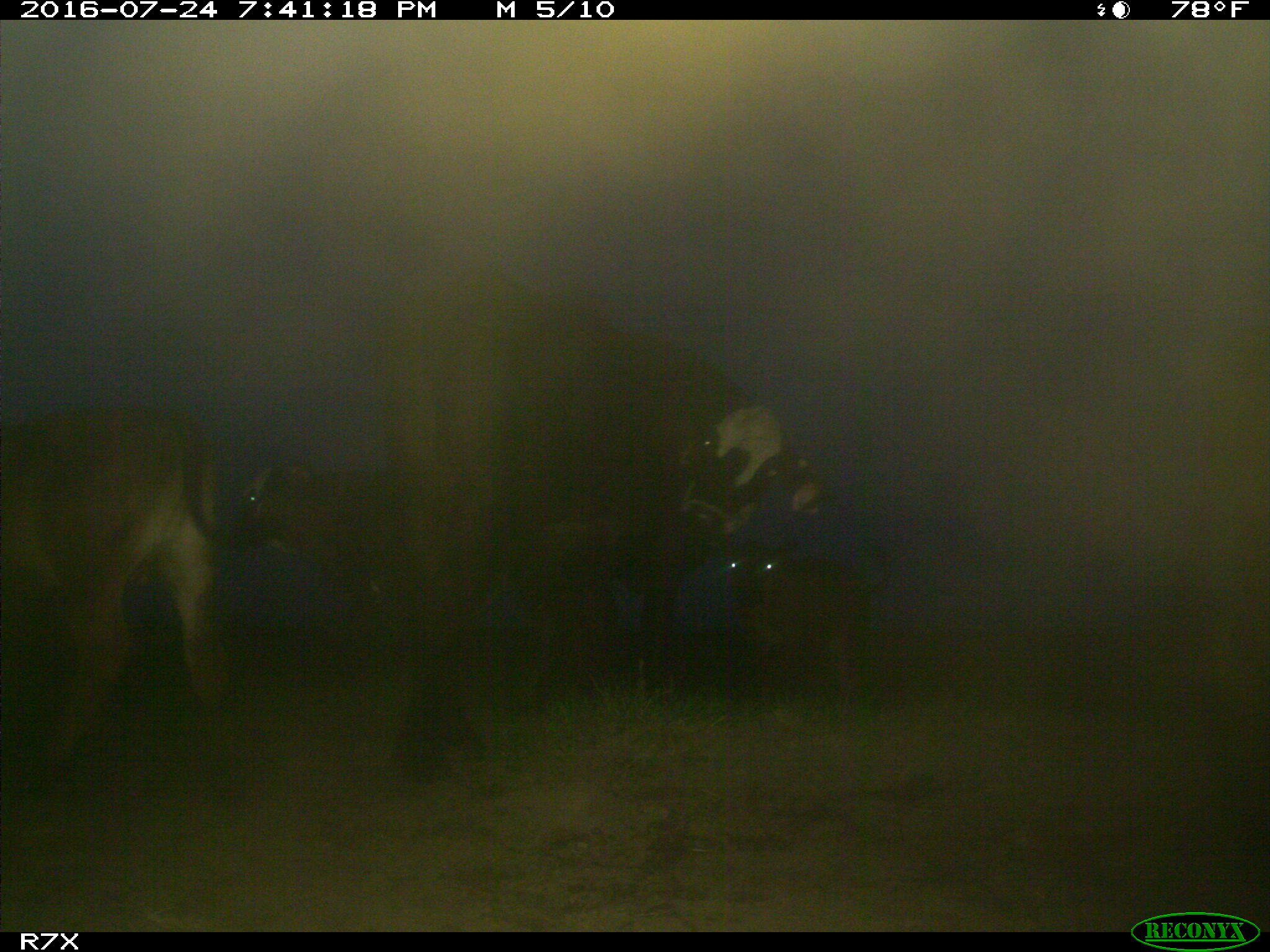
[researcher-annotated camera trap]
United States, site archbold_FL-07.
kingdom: Animalia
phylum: Chordata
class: Mammalia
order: Artiodactyla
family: Bovidae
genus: Bos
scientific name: Bos taurus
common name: domestic cow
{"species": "Bos taurus (domestic cow)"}